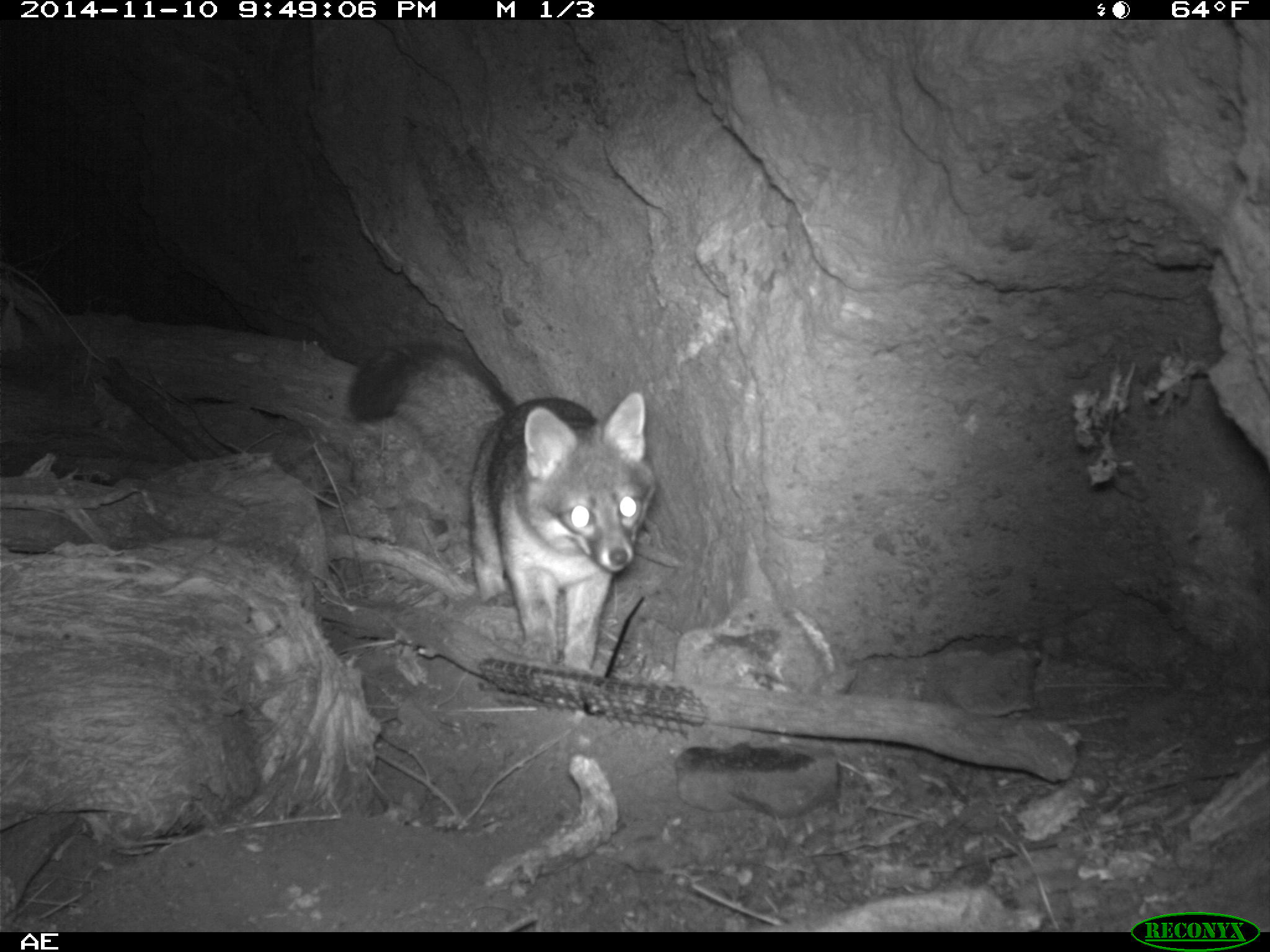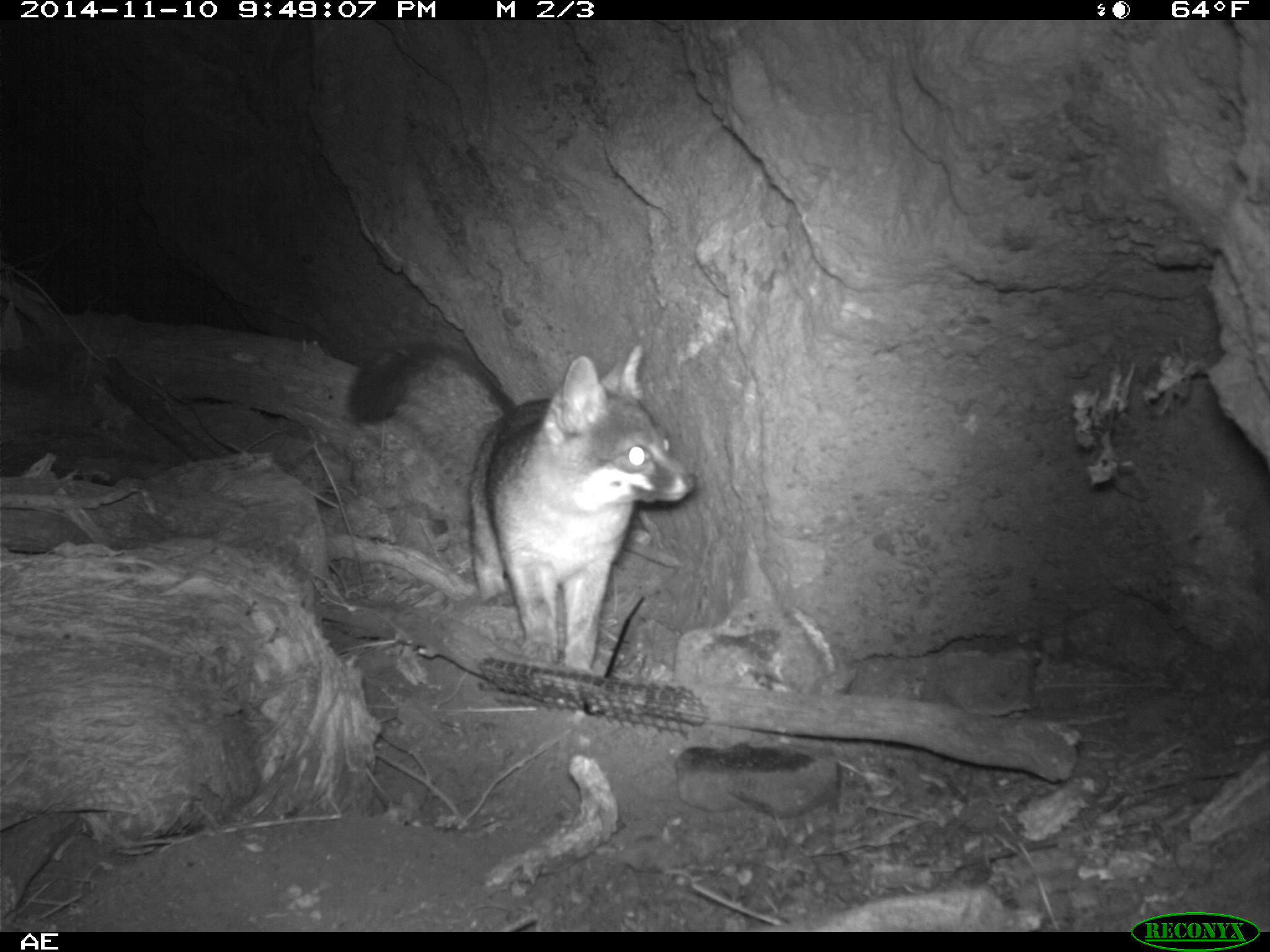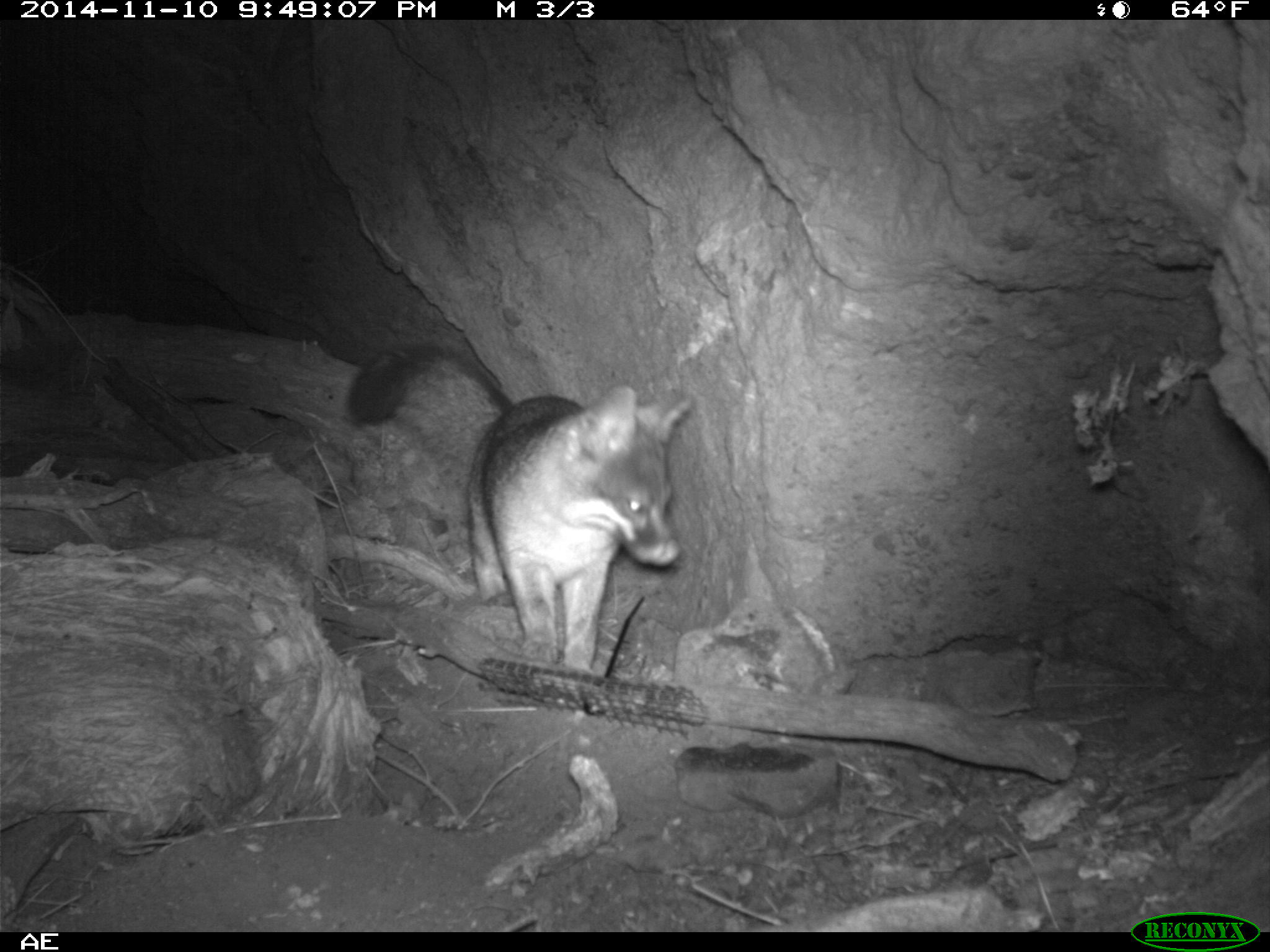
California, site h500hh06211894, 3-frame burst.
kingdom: Animalia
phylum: Chordata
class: Mammalia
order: Carnivora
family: Canidae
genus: Urocyon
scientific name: Urocyon littoralis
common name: island fox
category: fox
Fox (island fox) (Urocyon littoralis).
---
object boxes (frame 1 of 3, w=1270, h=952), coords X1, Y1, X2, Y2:
fox: 348, 342, 655, 670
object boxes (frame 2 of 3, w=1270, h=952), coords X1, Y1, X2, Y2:
fox: 347, 340, 698, 673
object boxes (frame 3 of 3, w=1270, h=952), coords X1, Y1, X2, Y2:
fox: 348, 341, 691, 670